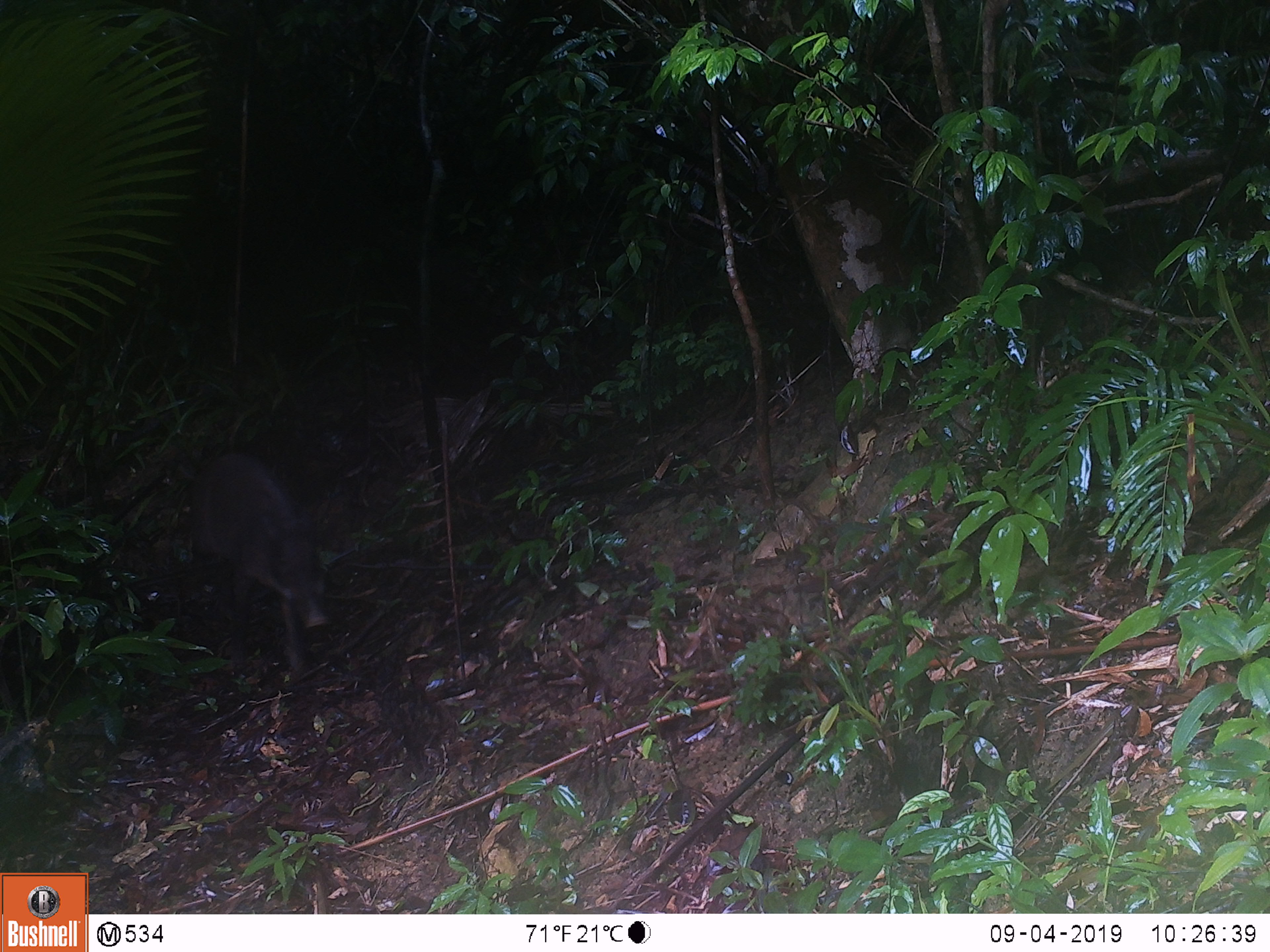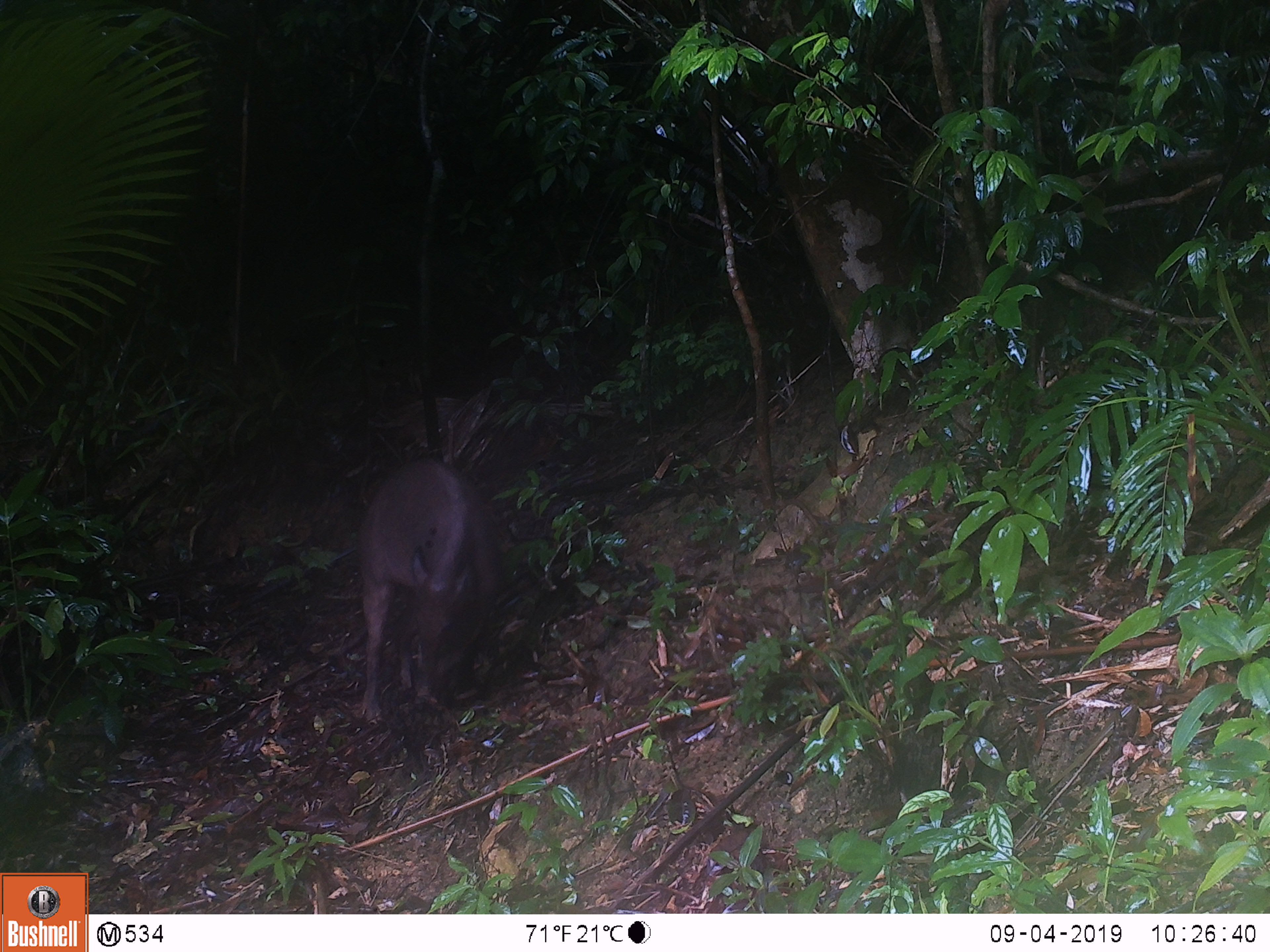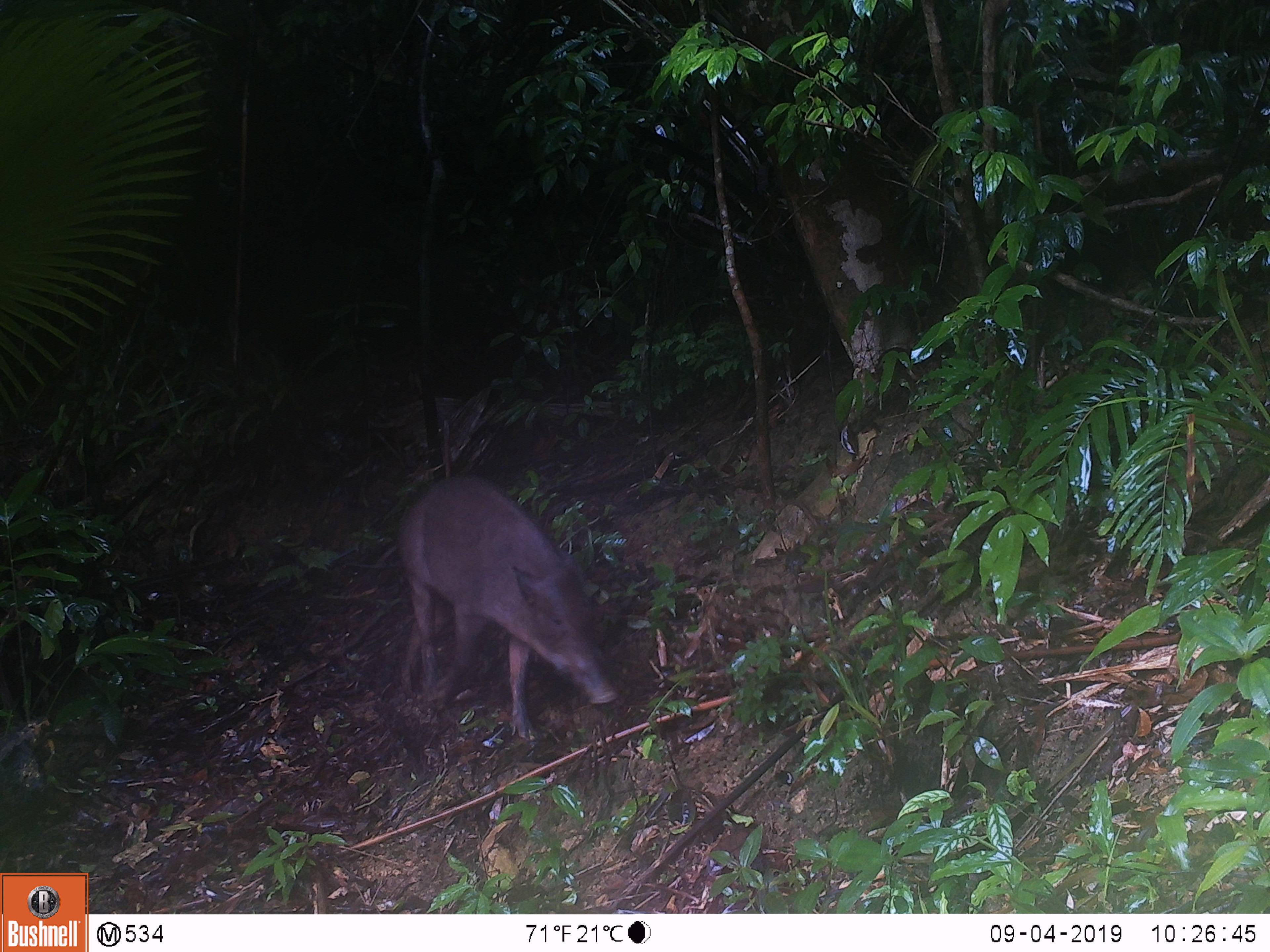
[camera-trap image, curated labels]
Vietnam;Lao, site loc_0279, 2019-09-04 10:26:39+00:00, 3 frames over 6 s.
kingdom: Animalia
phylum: Chordata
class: Mammalia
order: Artiodactyla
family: Suidae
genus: Sus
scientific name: Sus scrofa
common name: eurasian wild pig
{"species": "eurasian wild pig (Sus scrofa)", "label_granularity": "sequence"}